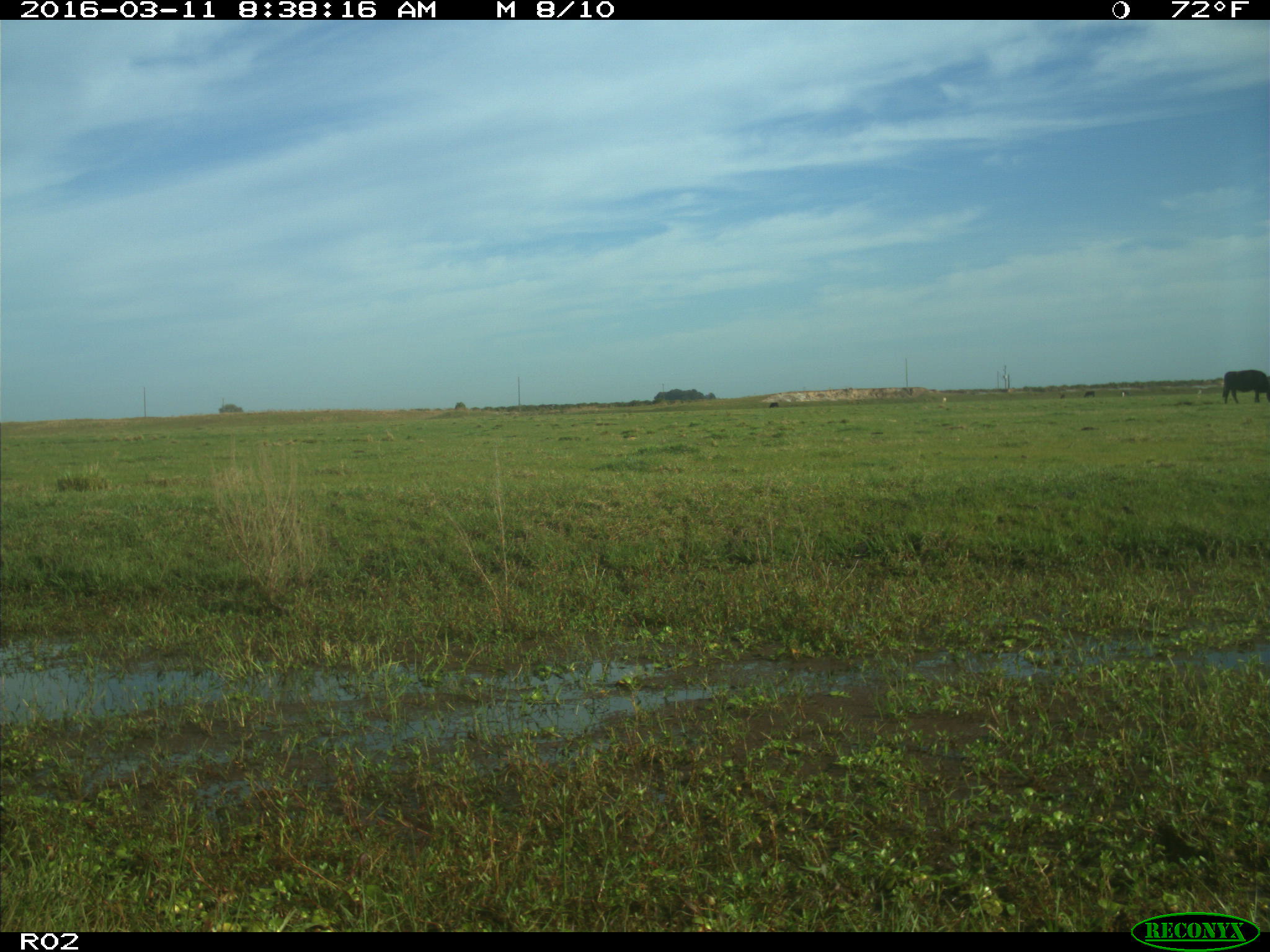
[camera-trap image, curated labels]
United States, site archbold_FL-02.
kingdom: Animalia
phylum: Chordata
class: Mammalia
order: Artiodactyla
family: Bovidae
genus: Bos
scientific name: Bos taurus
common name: domestic cow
Bos taurus (domestic cow).